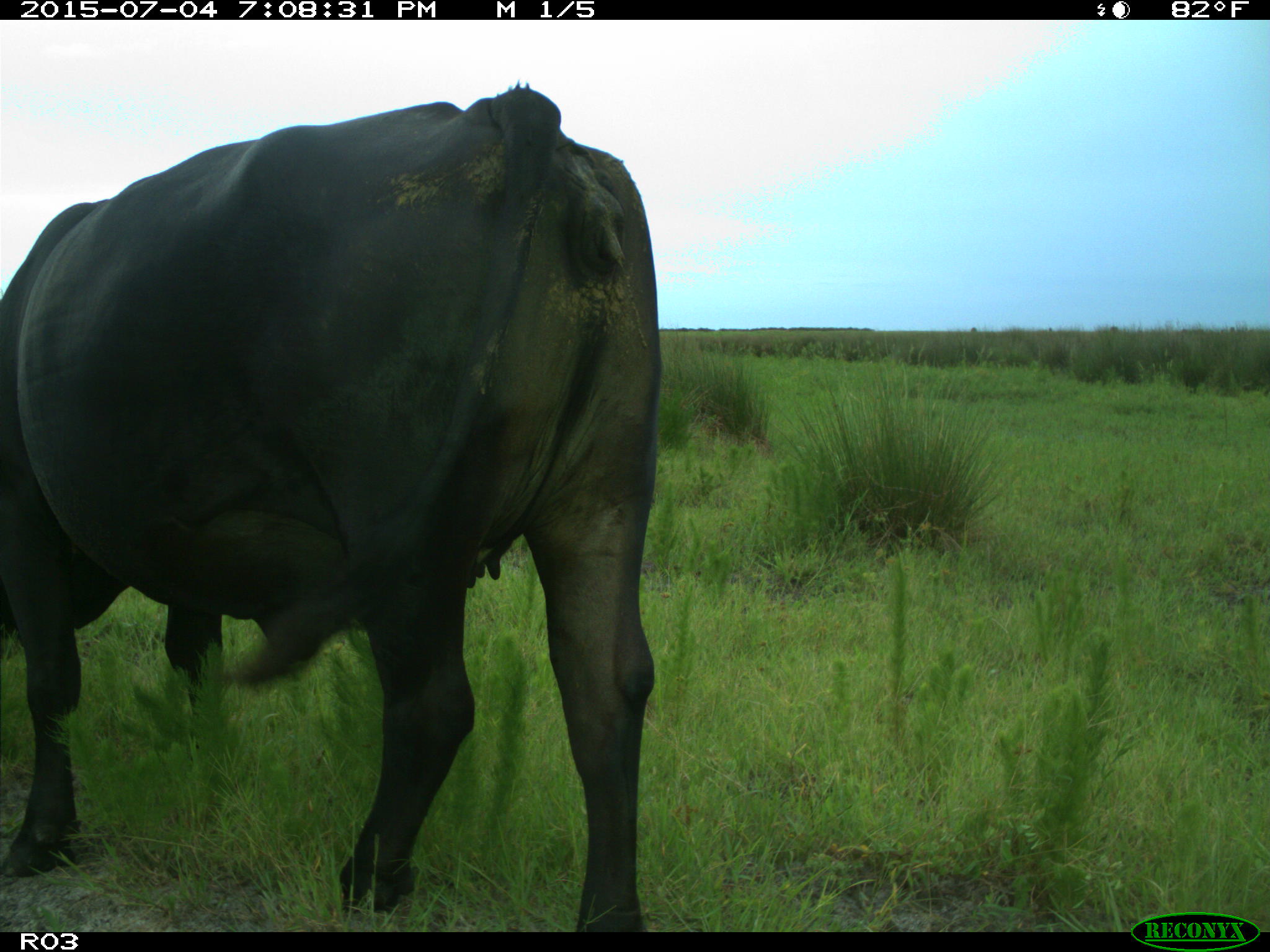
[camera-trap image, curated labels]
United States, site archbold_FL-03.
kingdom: Animalia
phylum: Chordata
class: Mammalia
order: Artiodactyla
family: Bovidae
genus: Bos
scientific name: Bos taurus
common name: domestic cow